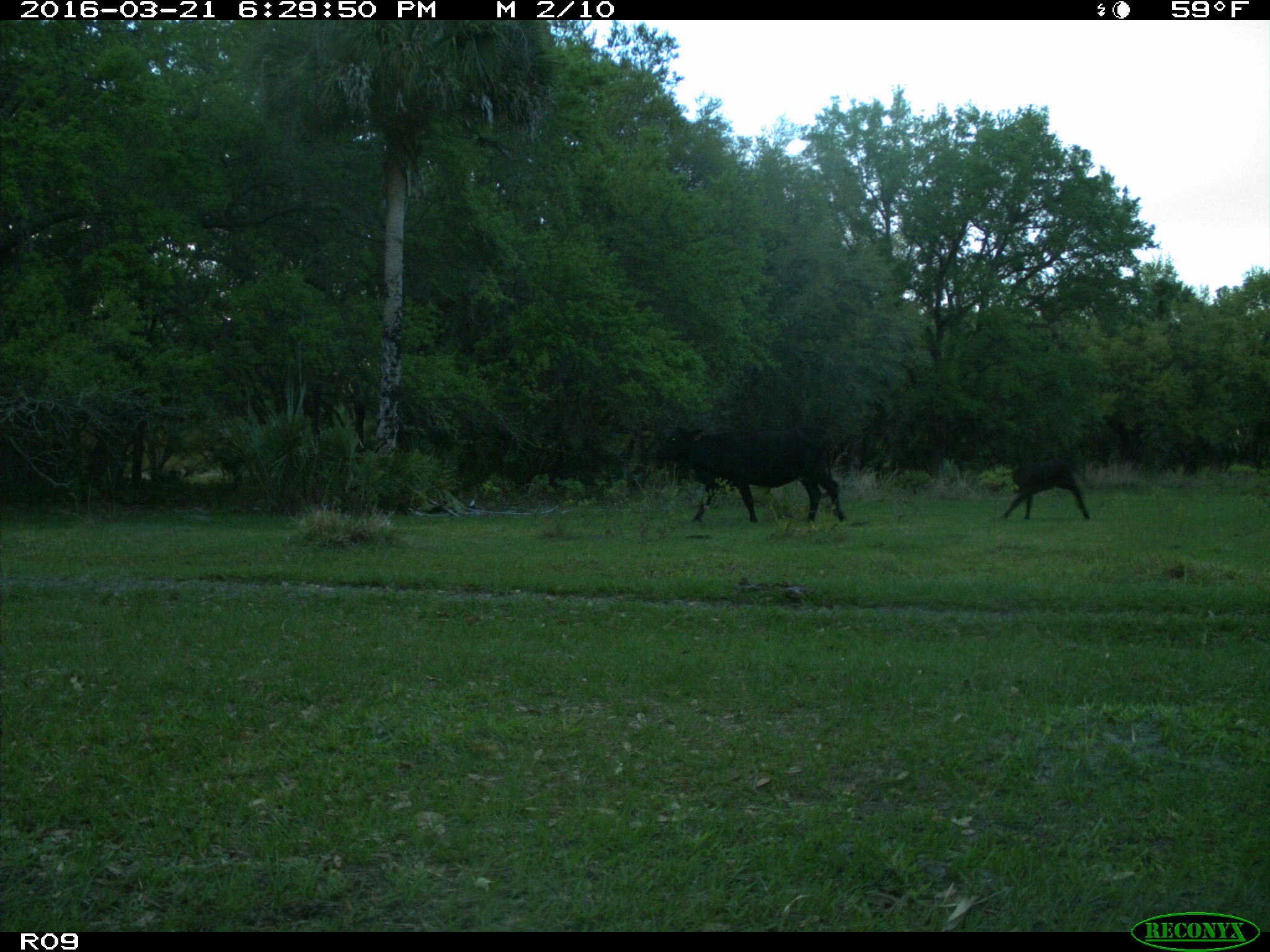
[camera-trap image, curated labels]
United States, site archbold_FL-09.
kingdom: Animalia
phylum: Chordata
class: Mammalia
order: Artiodactyla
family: Bovidae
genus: Bos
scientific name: Bos taurus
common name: domestic cow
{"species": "Bos taurus (domestic cow)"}